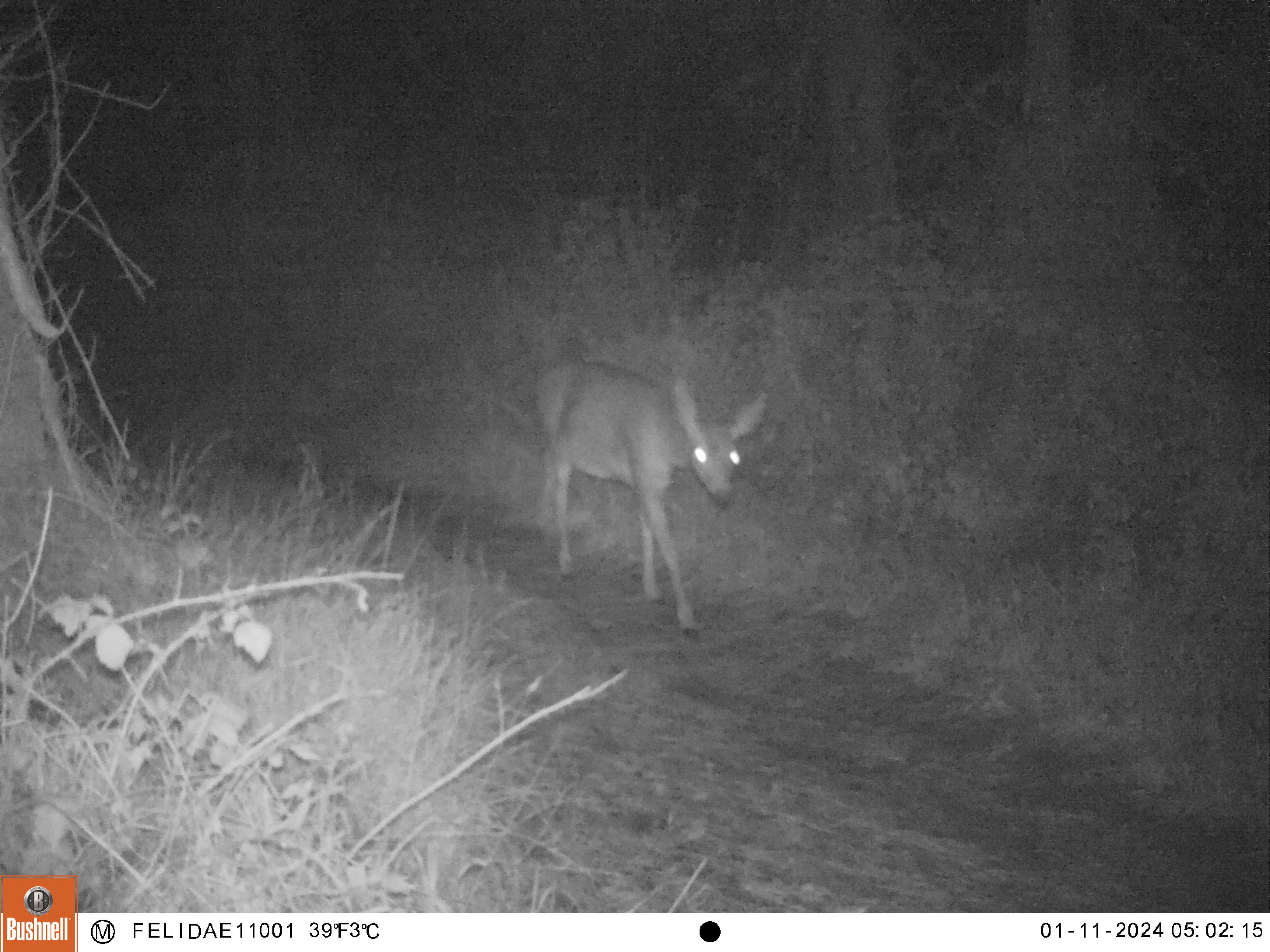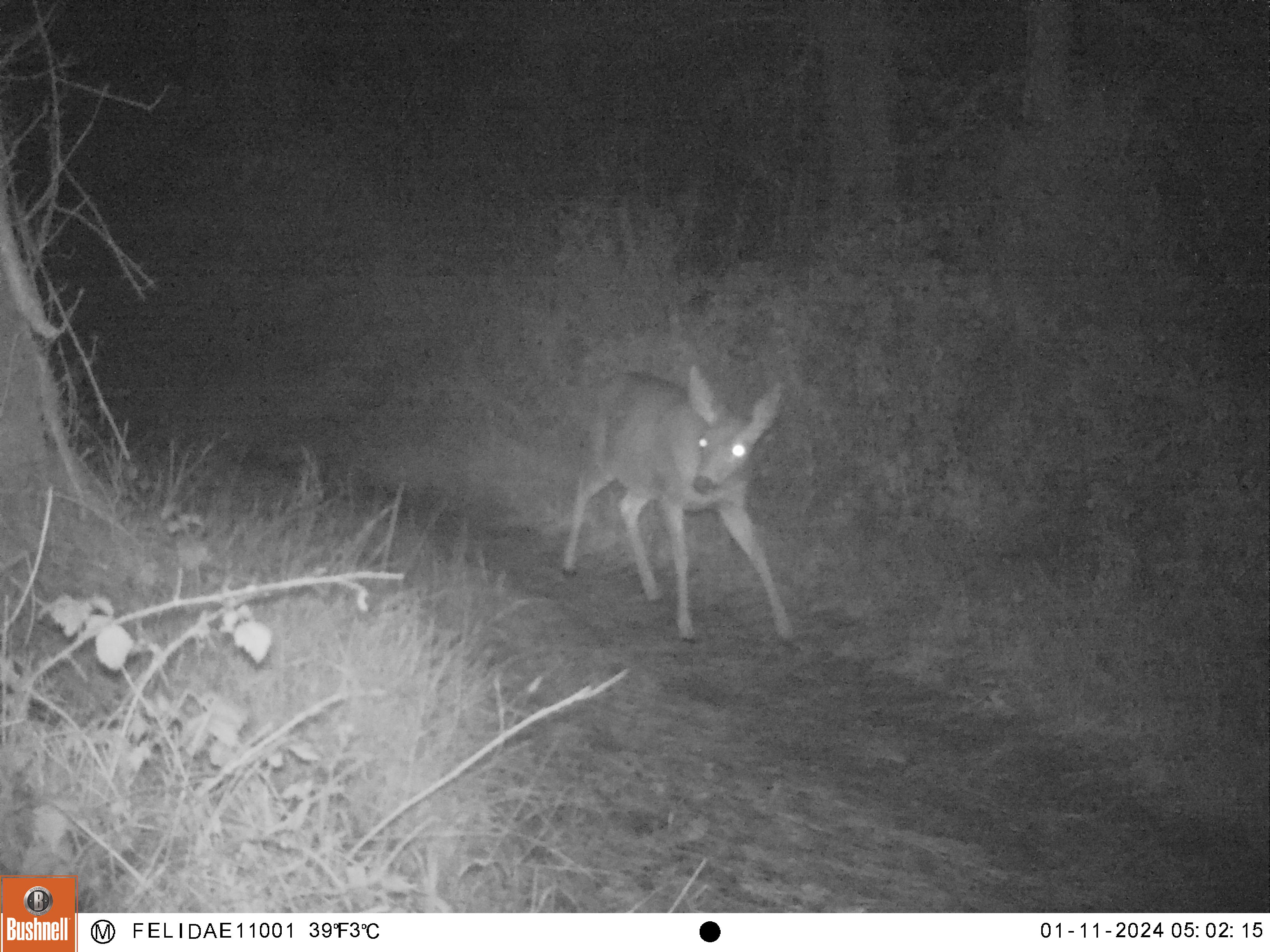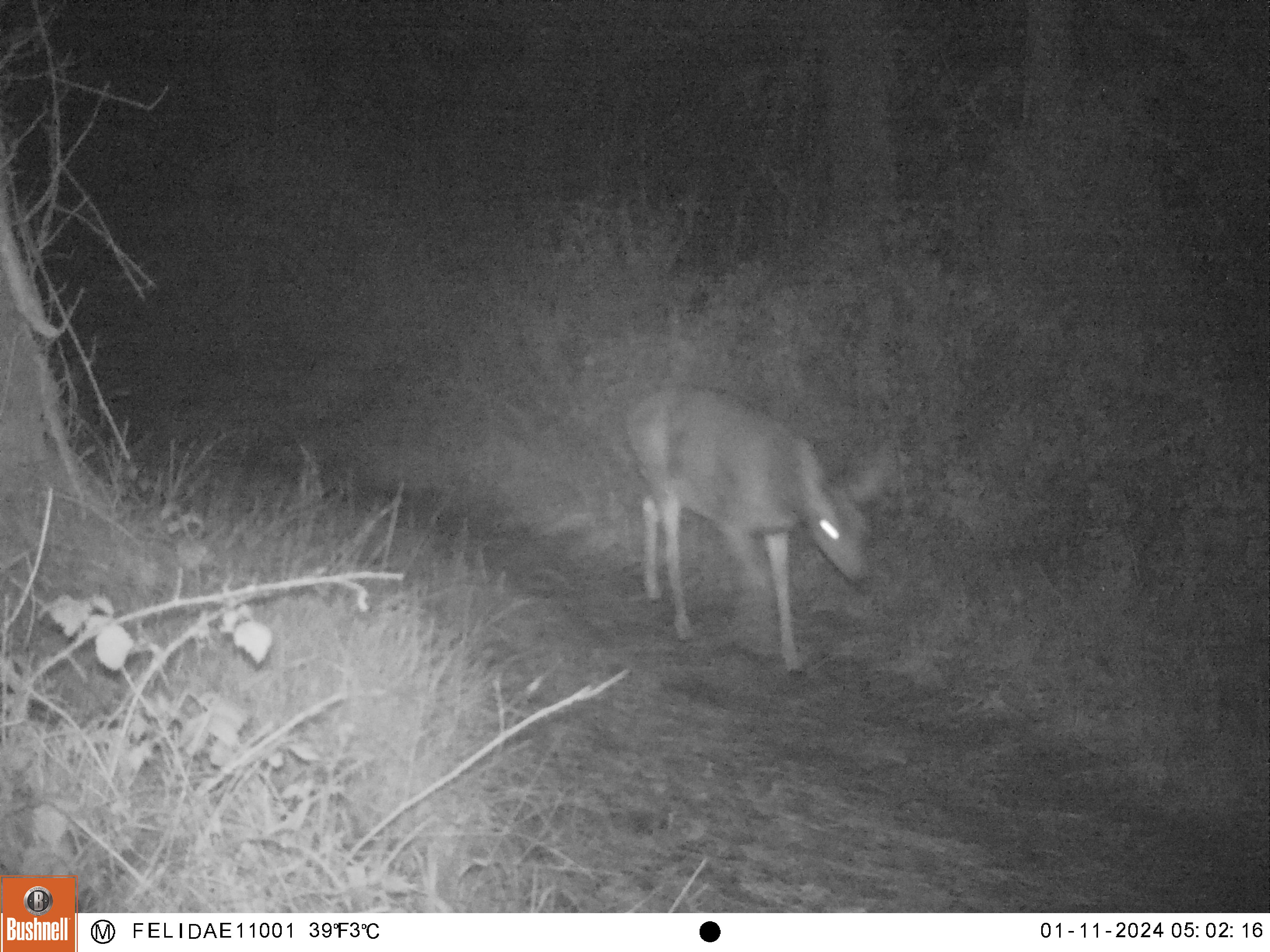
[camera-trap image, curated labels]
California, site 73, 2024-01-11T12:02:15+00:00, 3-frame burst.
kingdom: Animalia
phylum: Chordata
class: Mammalia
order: Artiodactyla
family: Cervidae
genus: Odocoileus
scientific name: Odocoileus hemionus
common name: mule deer